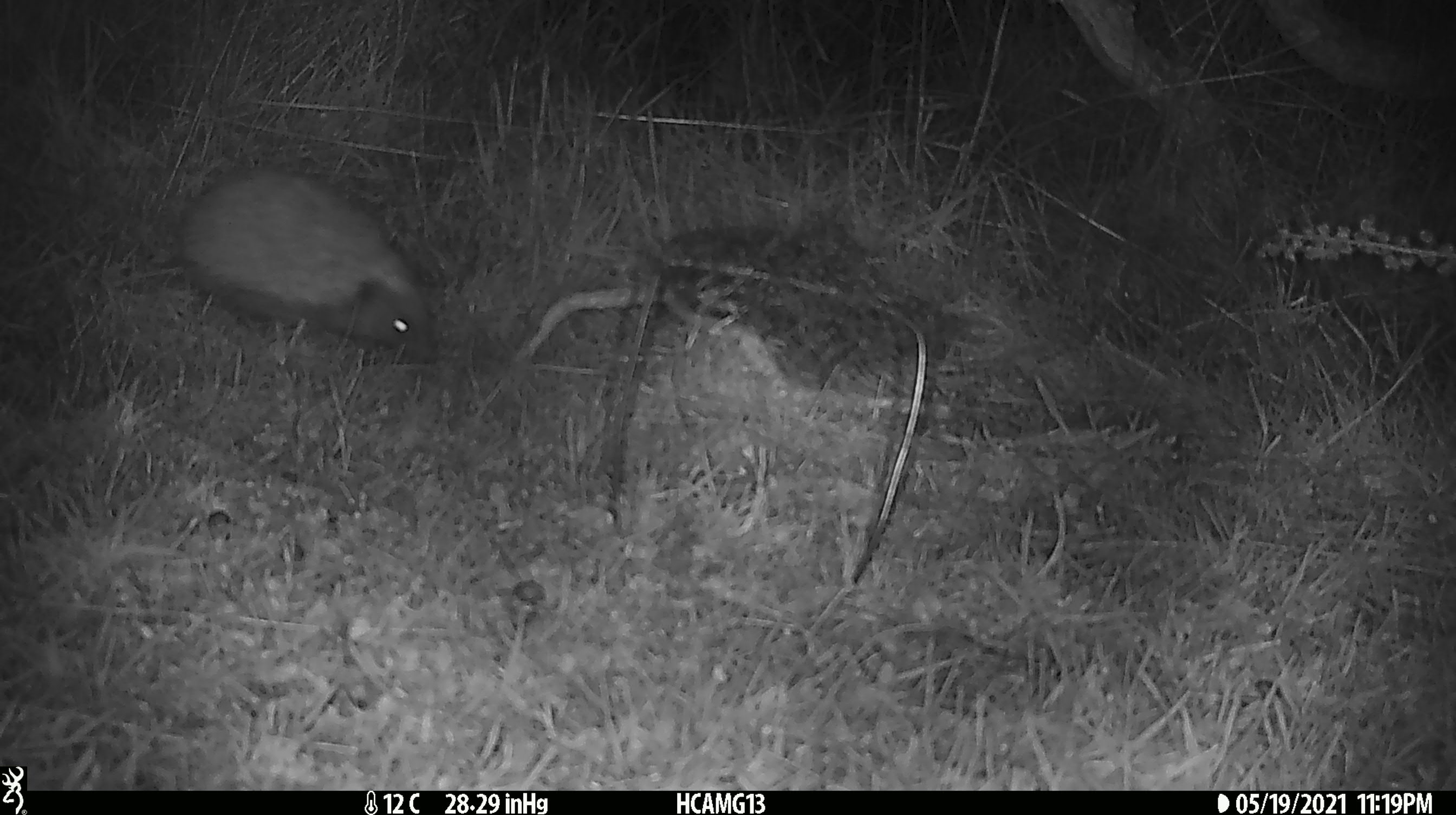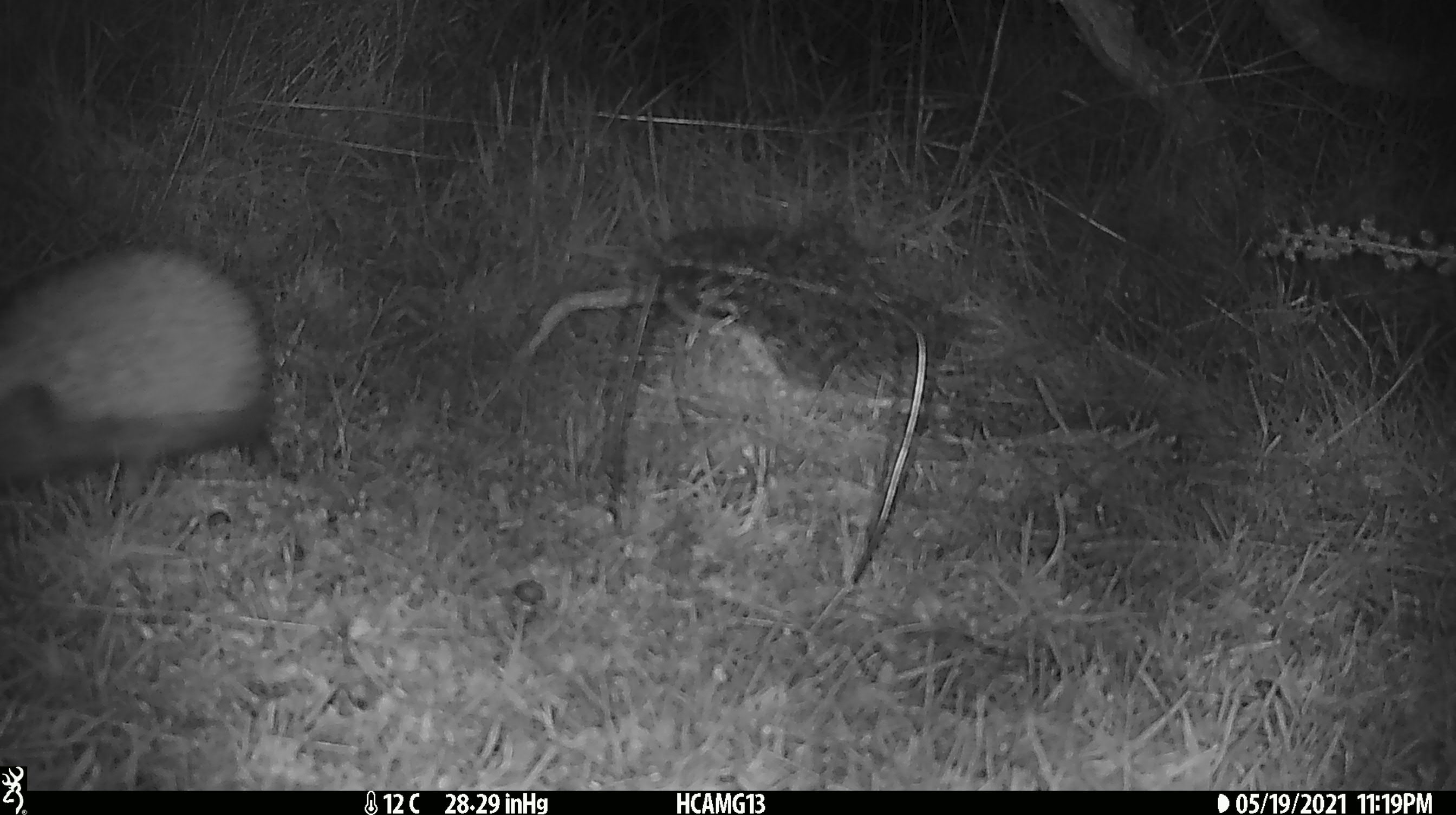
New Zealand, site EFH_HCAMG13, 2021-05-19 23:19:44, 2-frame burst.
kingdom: Animalia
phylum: Chordata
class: Mammalia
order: Eulipotyphla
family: Erinaceidae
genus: Erinaceus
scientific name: Erinaceus europaeus europaeus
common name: european hedgehog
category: hedgehog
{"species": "hedgehog (european hedgehog) (Erinaceus europaeus europaeus)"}